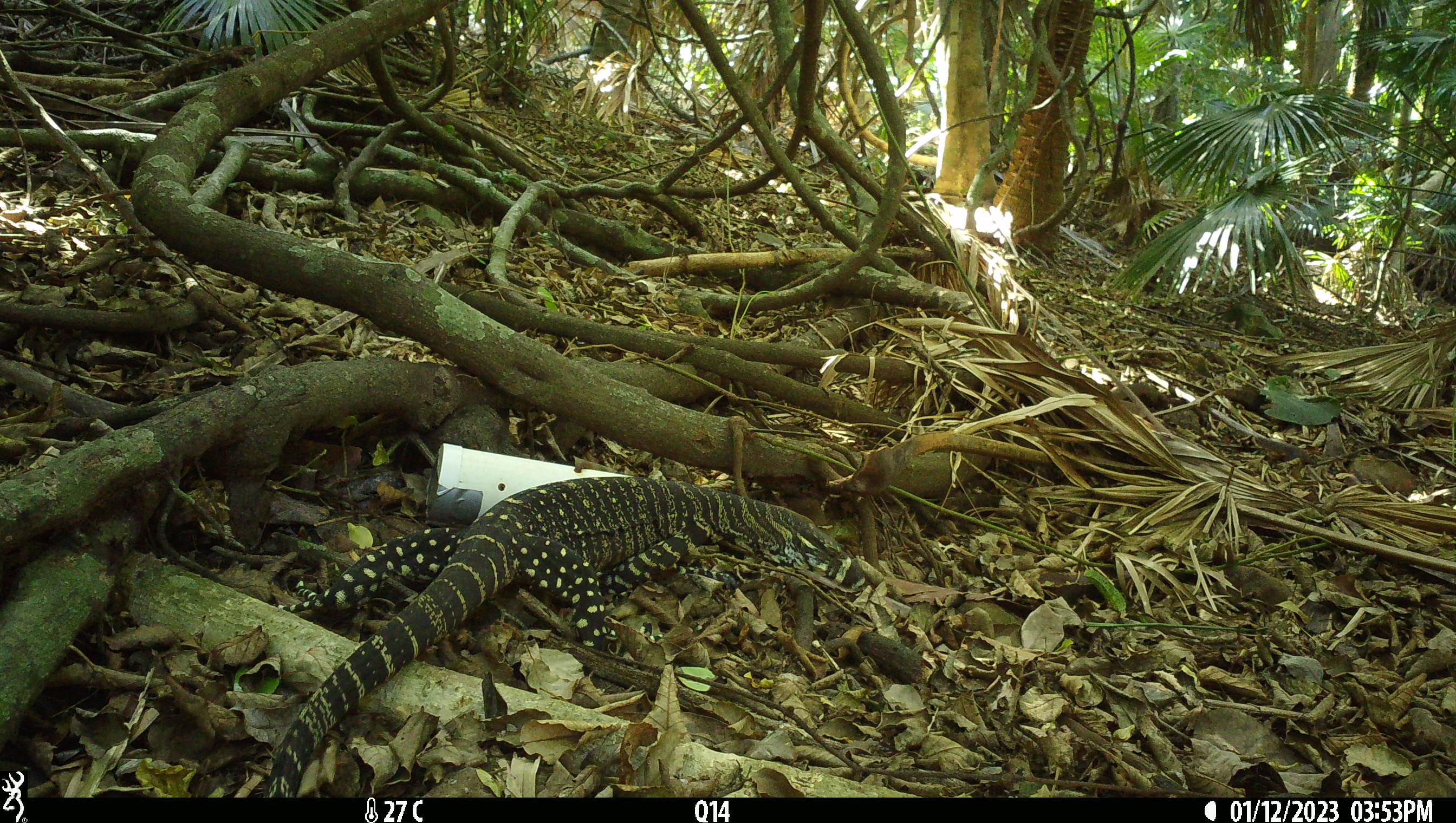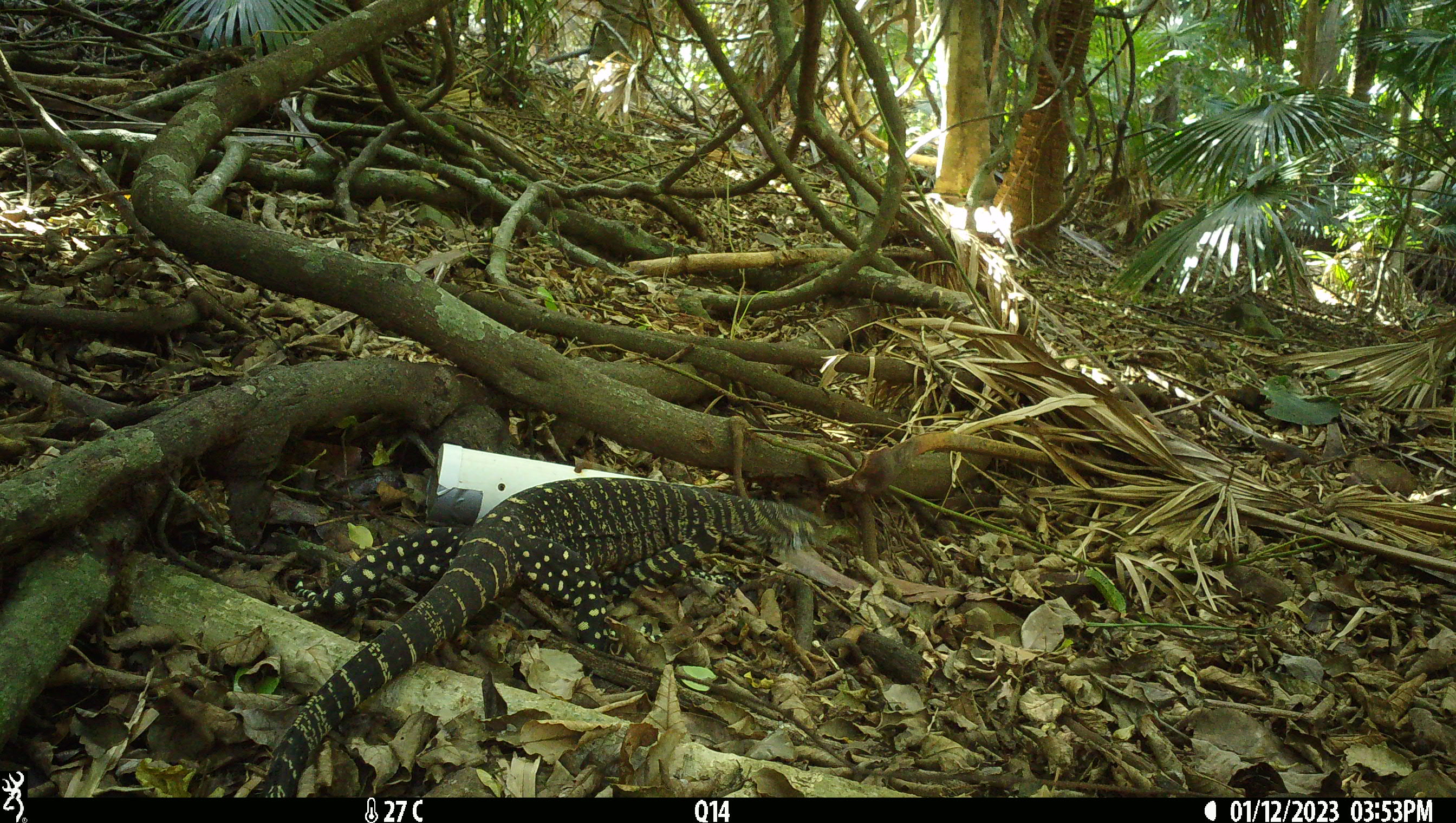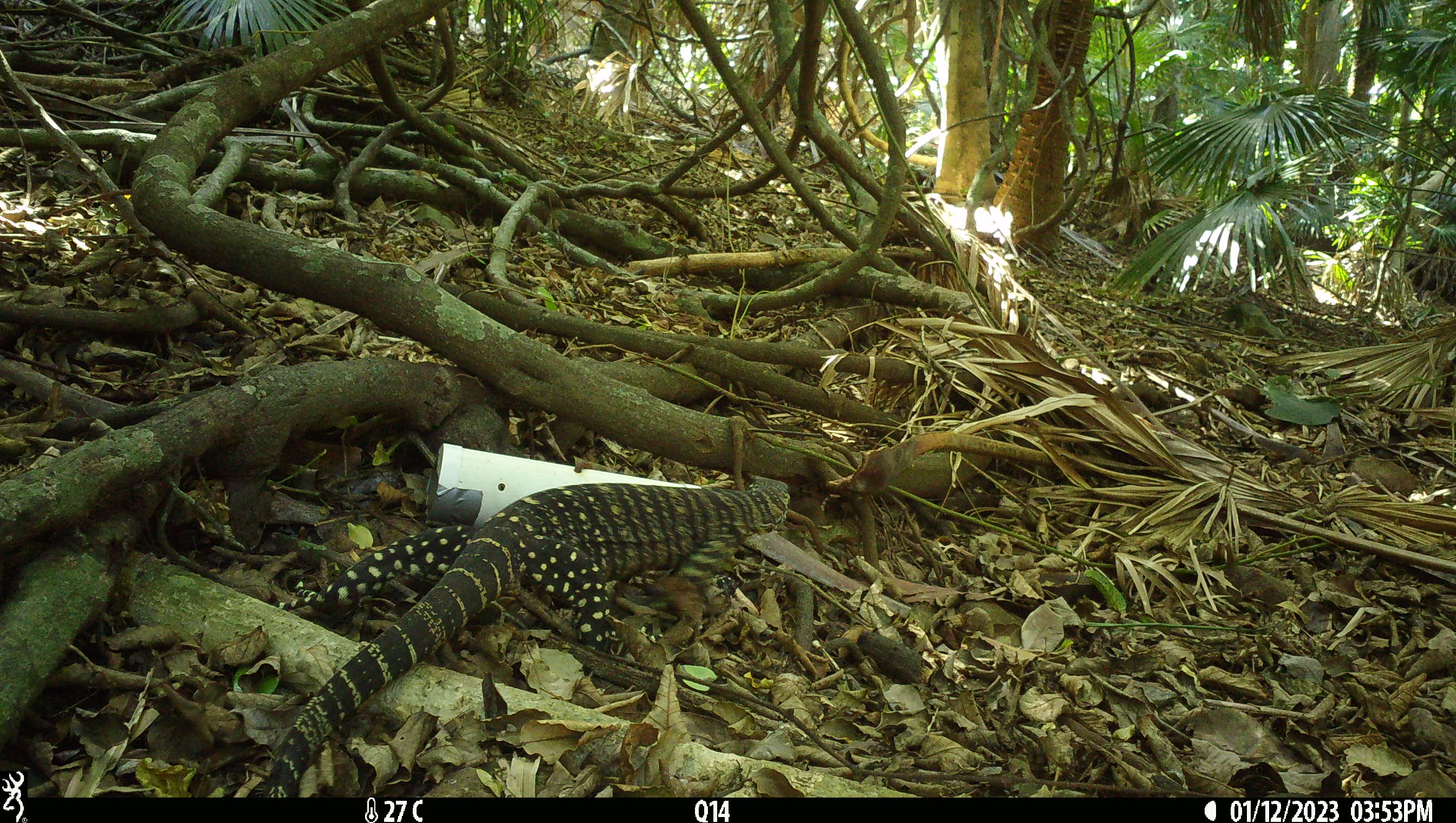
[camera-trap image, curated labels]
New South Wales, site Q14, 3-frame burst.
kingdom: Animalia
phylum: Chordata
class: Reptilia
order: Squamata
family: Varanidae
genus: Varanus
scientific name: Varanus varius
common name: lace monitor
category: goanna